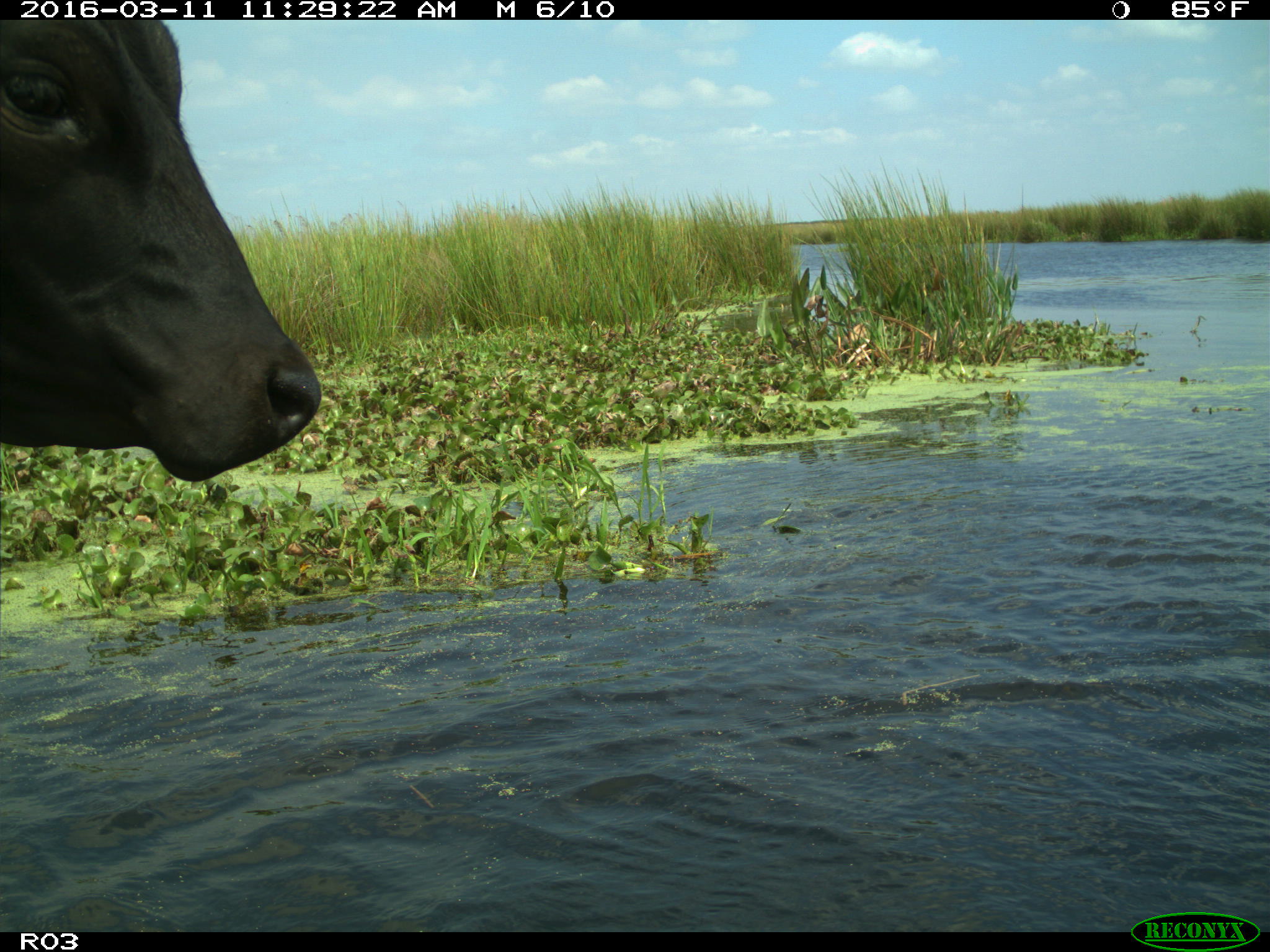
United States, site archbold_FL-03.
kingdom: Animalia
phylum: Chordata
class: Mammalia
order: Artiodactyla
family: Bovidae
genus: Bos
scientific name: Bos taurus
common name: domestic cow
Bos taurus (domestic cow).